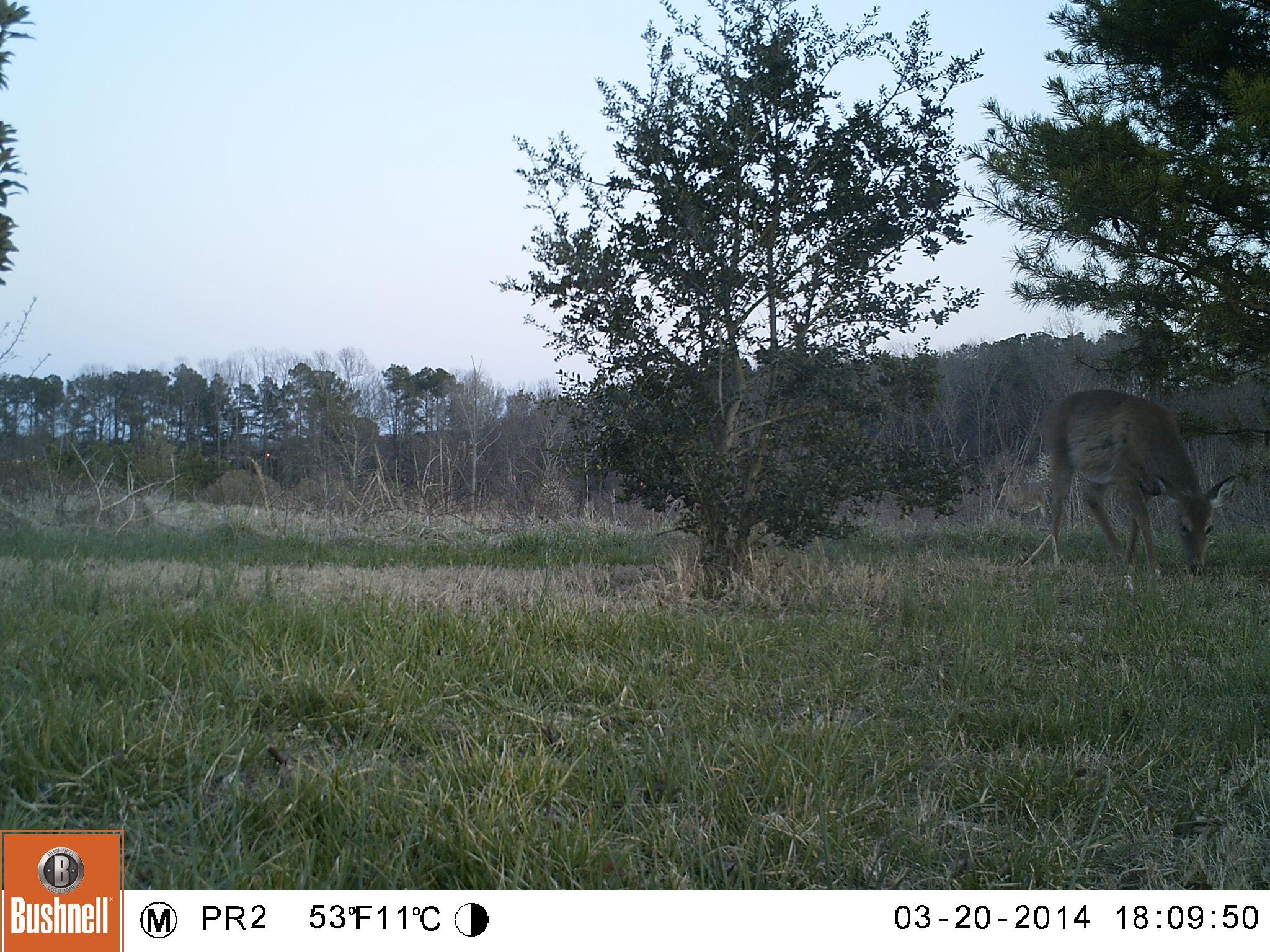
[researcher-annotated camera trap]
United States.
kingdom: Animalia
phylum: Chordata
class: Mammalia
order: Artiodactyla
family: Cervidae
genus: Odocoileus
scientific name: Odocoileus virginianus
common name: white-tailed deer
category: White Tailed Deer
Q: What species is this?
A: White Tailed Deer (white-tailed deer) (Odocoileus virginianus).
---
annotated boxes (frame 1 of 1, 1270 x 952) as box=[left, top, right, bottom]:
White Tailed Deer: box=[1026, 384, 1232, 588]